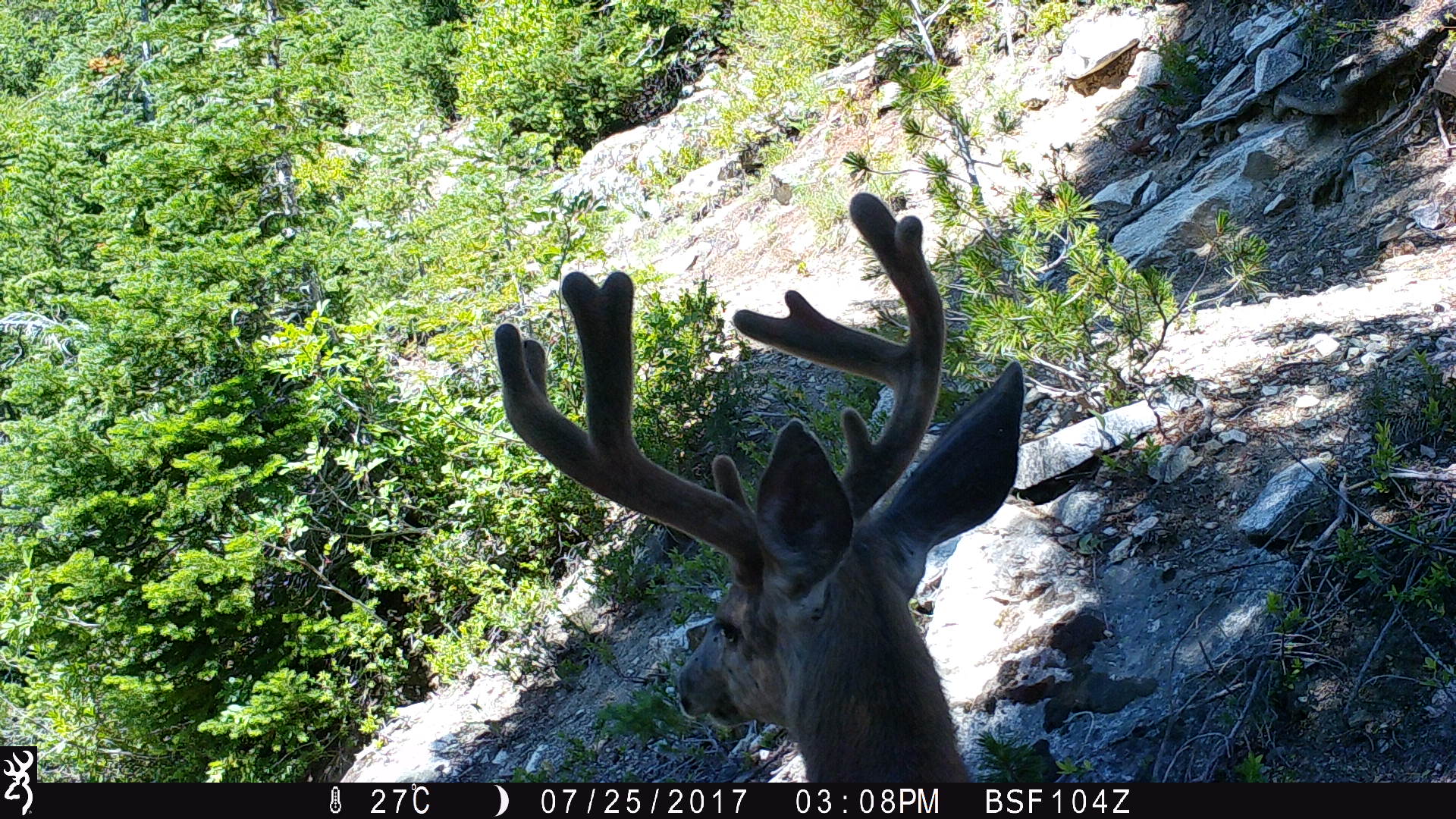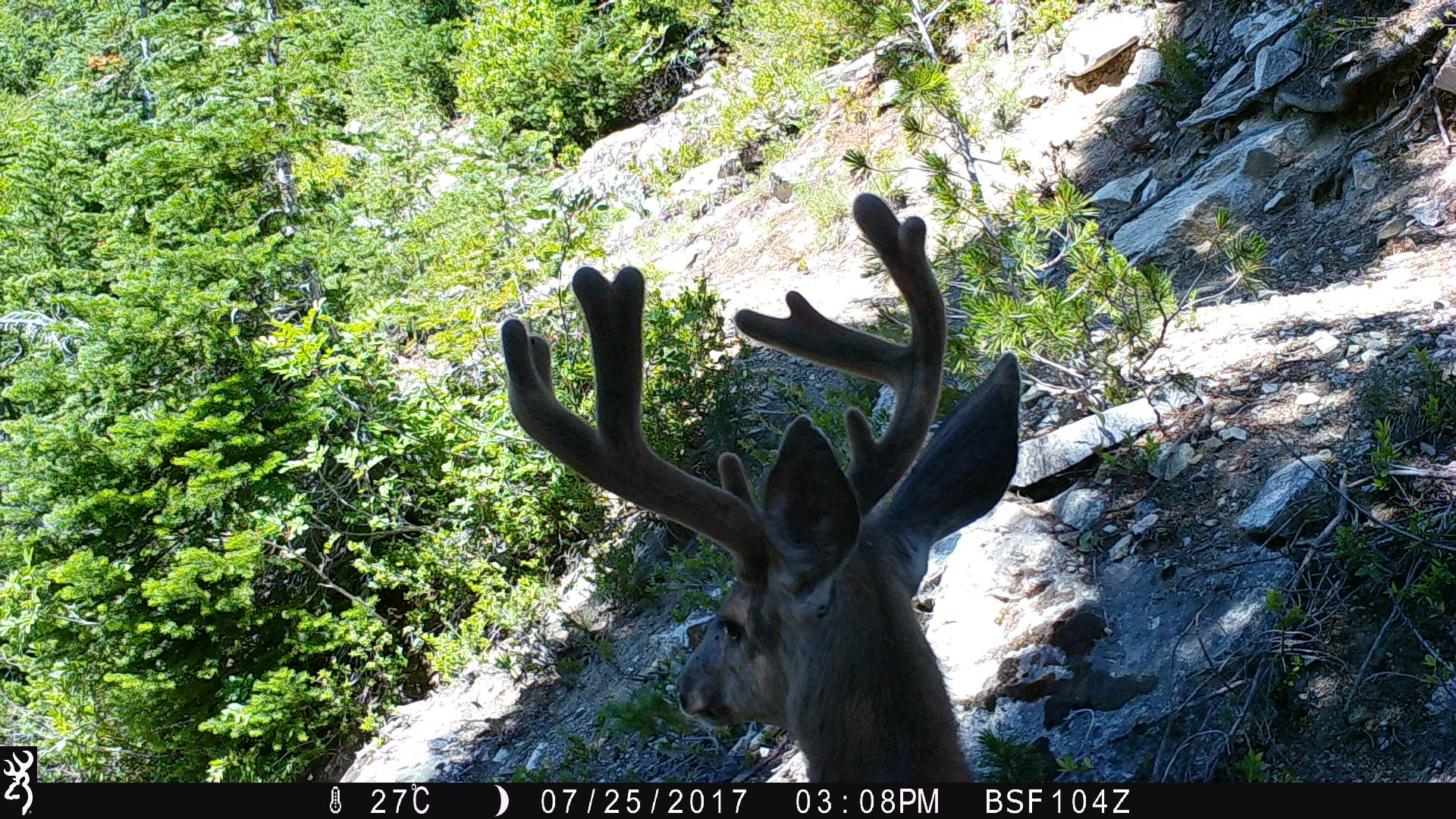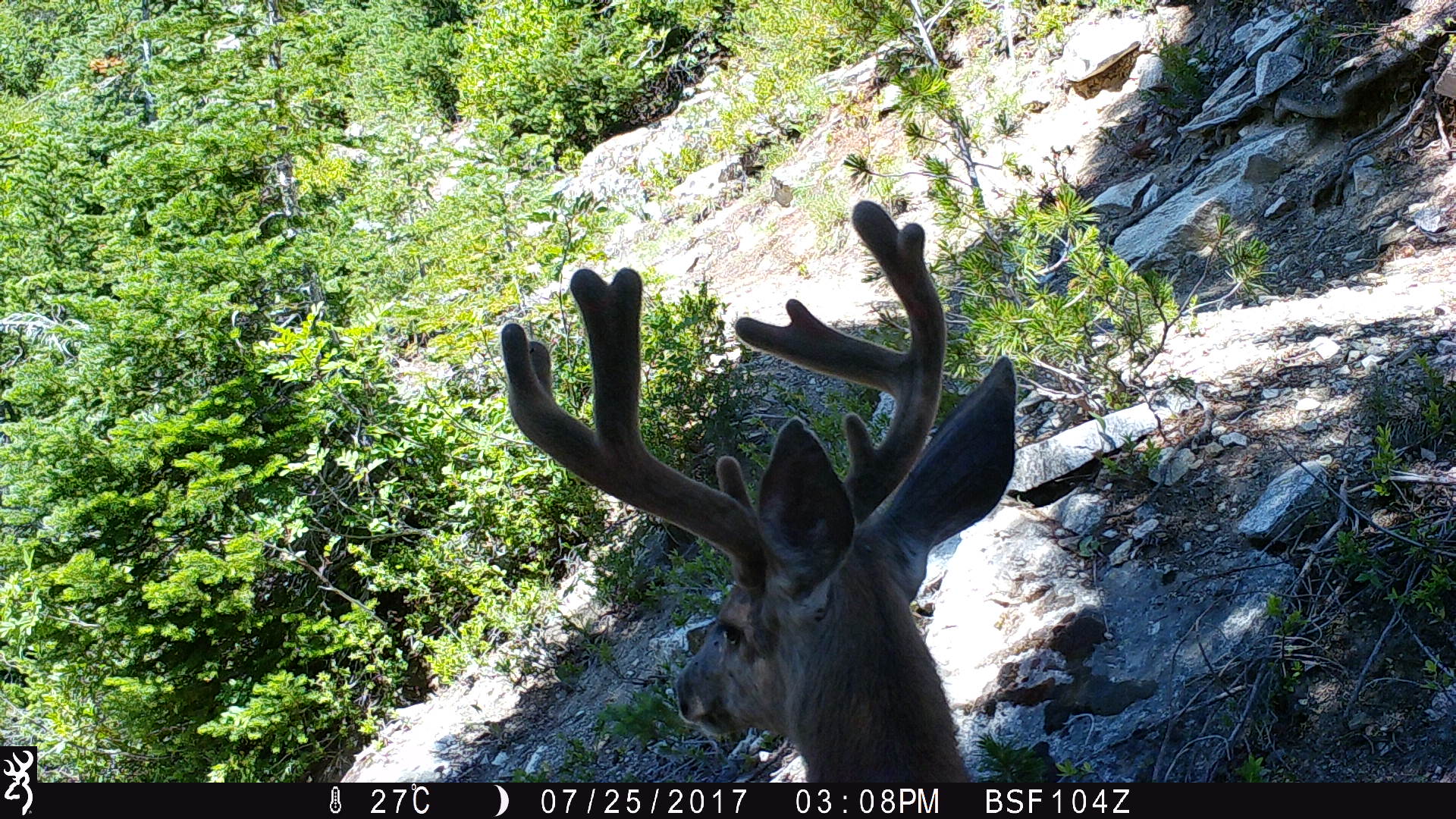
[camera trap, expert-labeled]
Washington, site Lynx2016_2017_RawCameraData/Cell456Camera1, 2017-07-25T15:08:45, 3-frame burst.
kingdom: Animalia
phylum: Chordata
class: Mammalia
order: Artiodactyla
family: Cervidae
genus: Odocoileus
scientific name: Odocoileus hemionus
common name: mule deer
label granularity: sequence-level